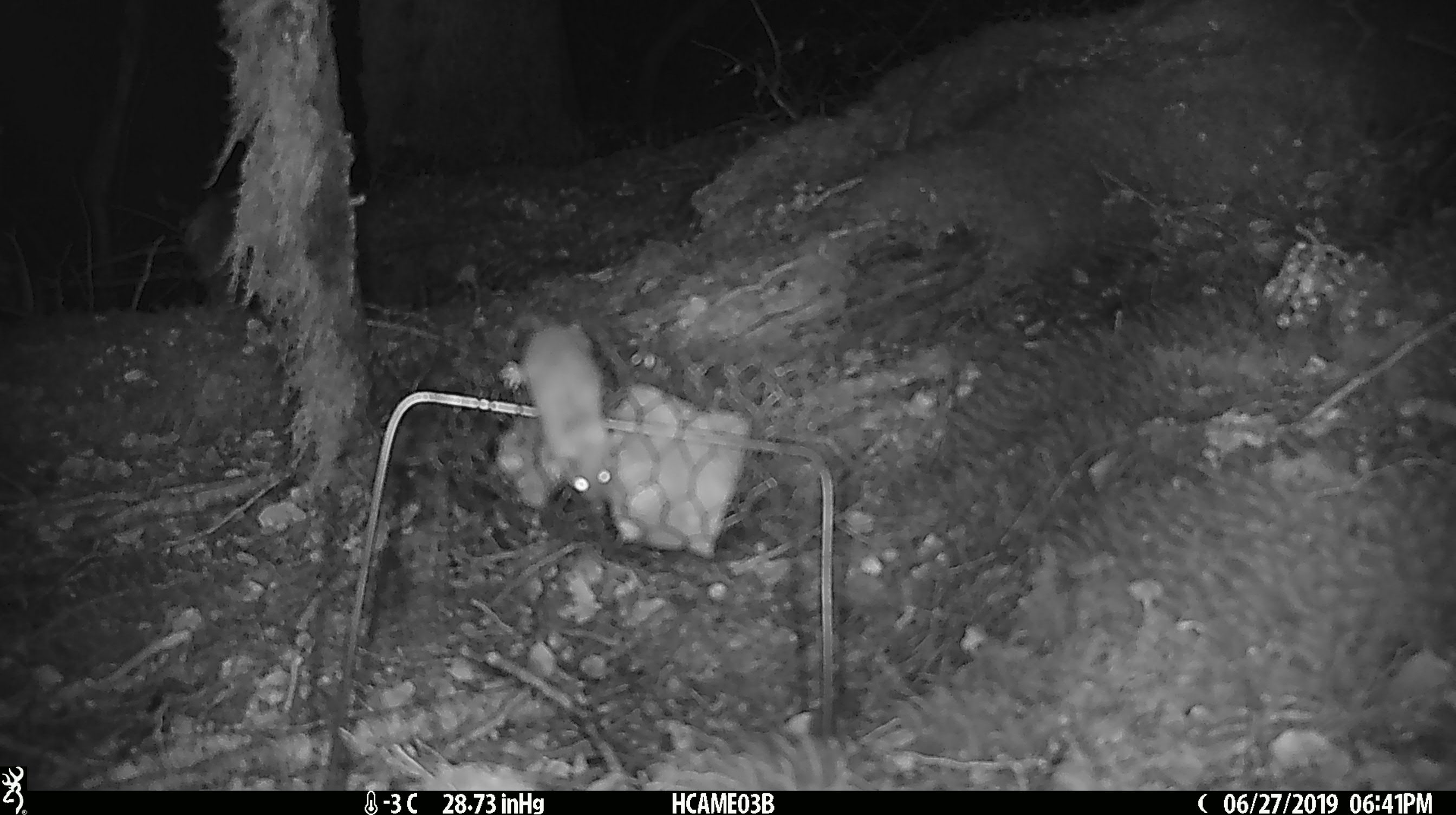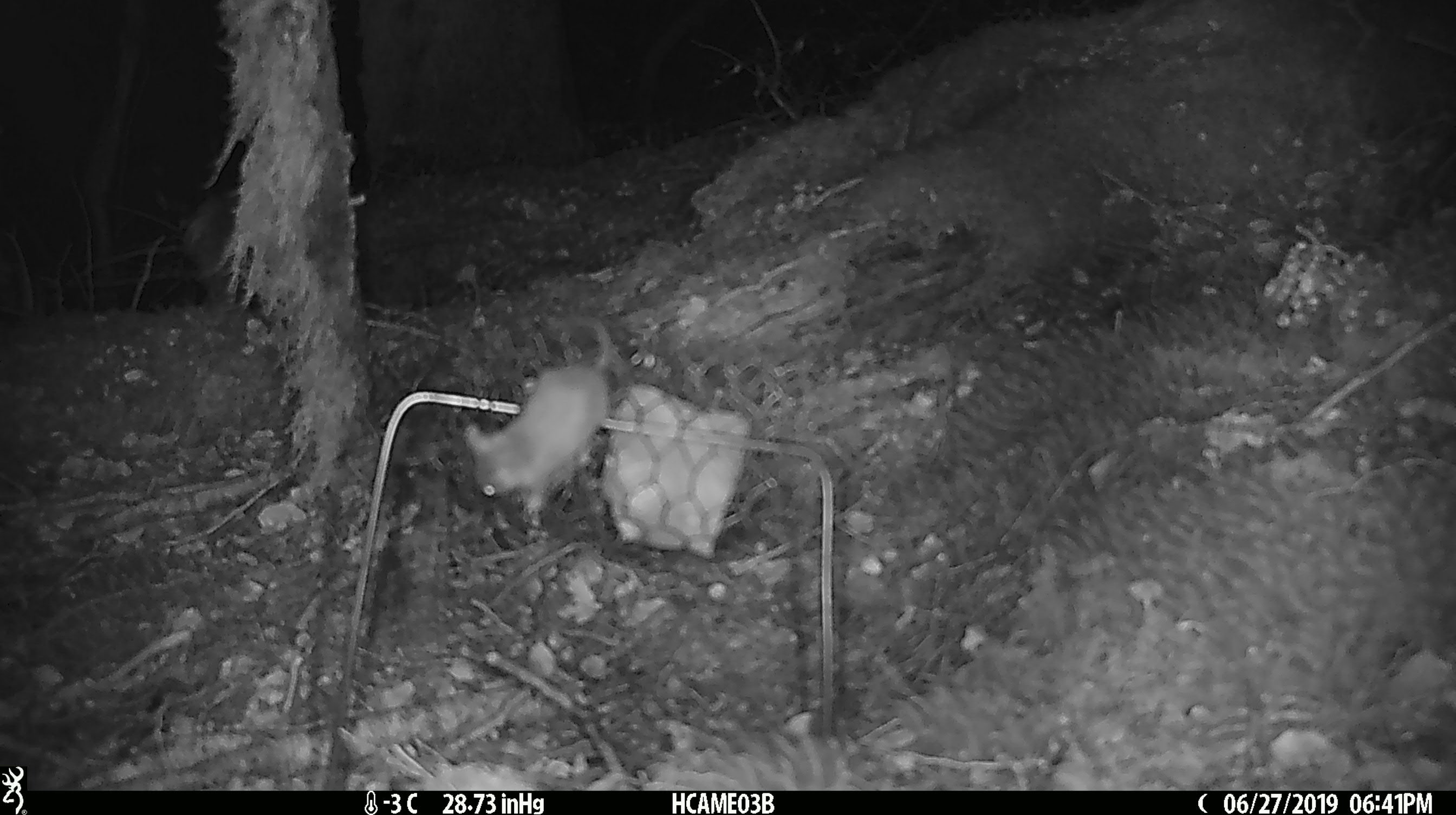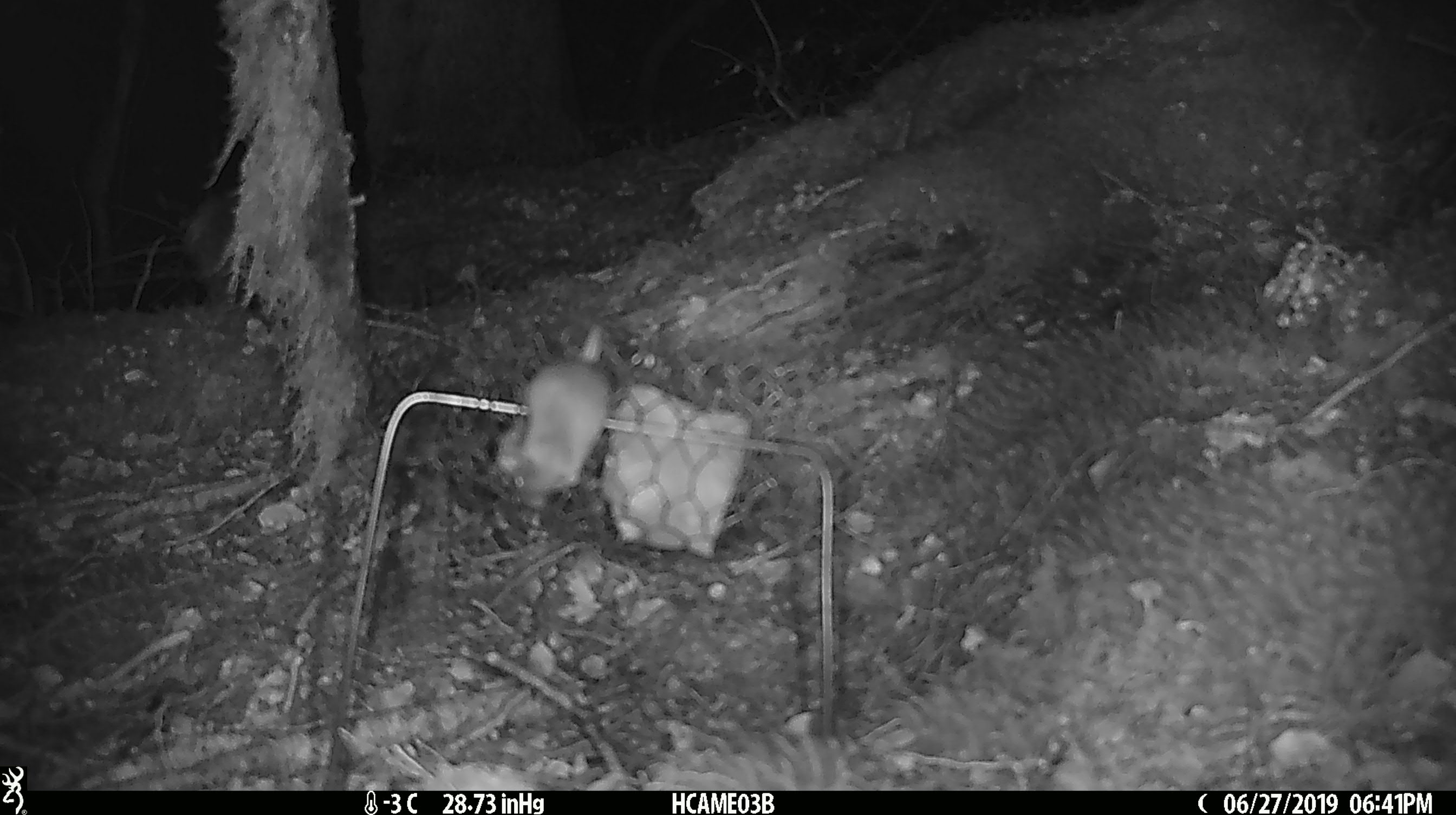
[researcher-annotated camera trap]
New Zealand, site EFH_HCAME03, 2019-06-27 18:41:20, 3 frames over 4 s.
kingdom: Animalia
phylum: Chordata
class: Mammalia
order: Rodentia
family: Muridae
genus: Mus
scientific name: Mus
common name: mouse